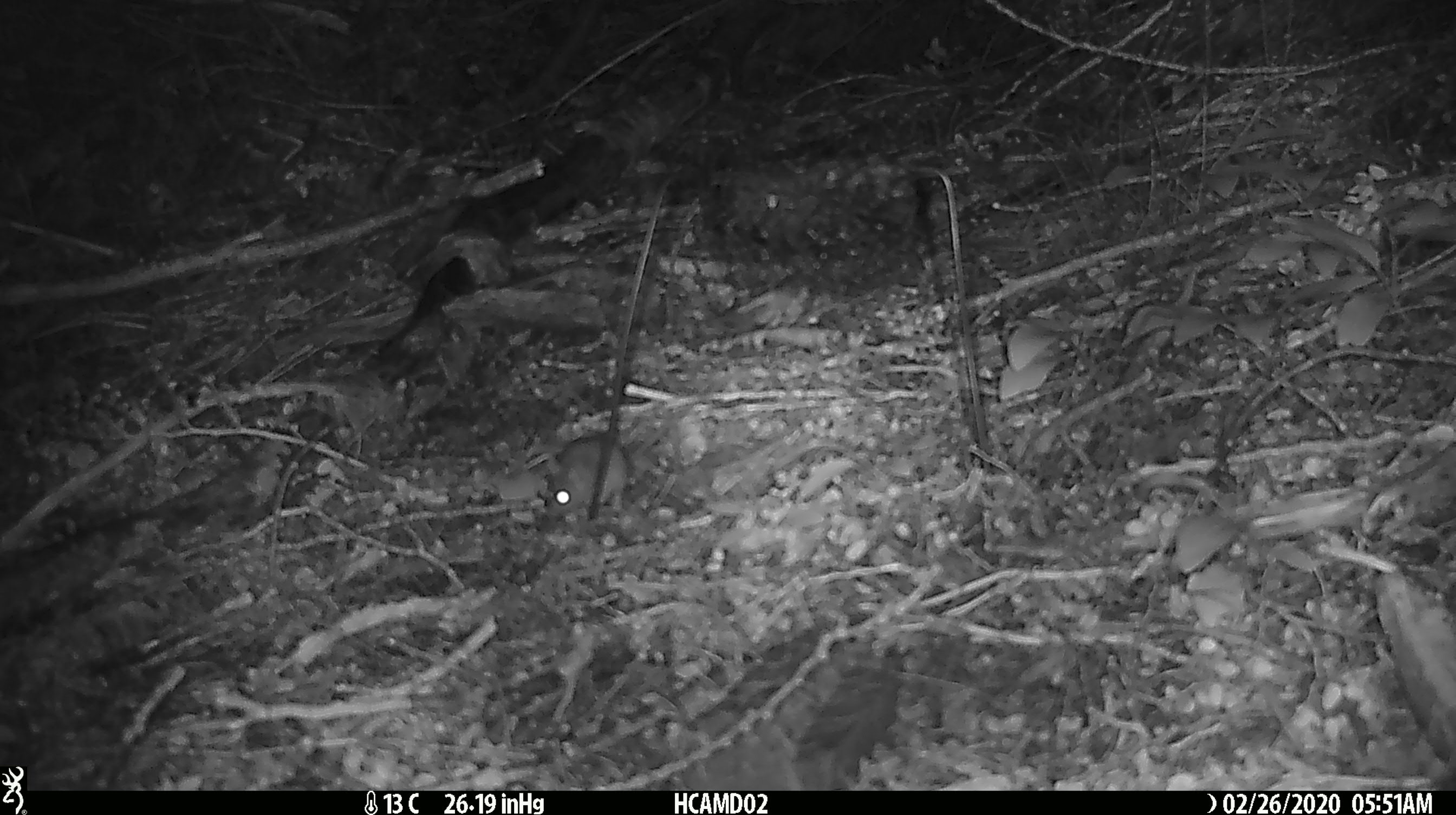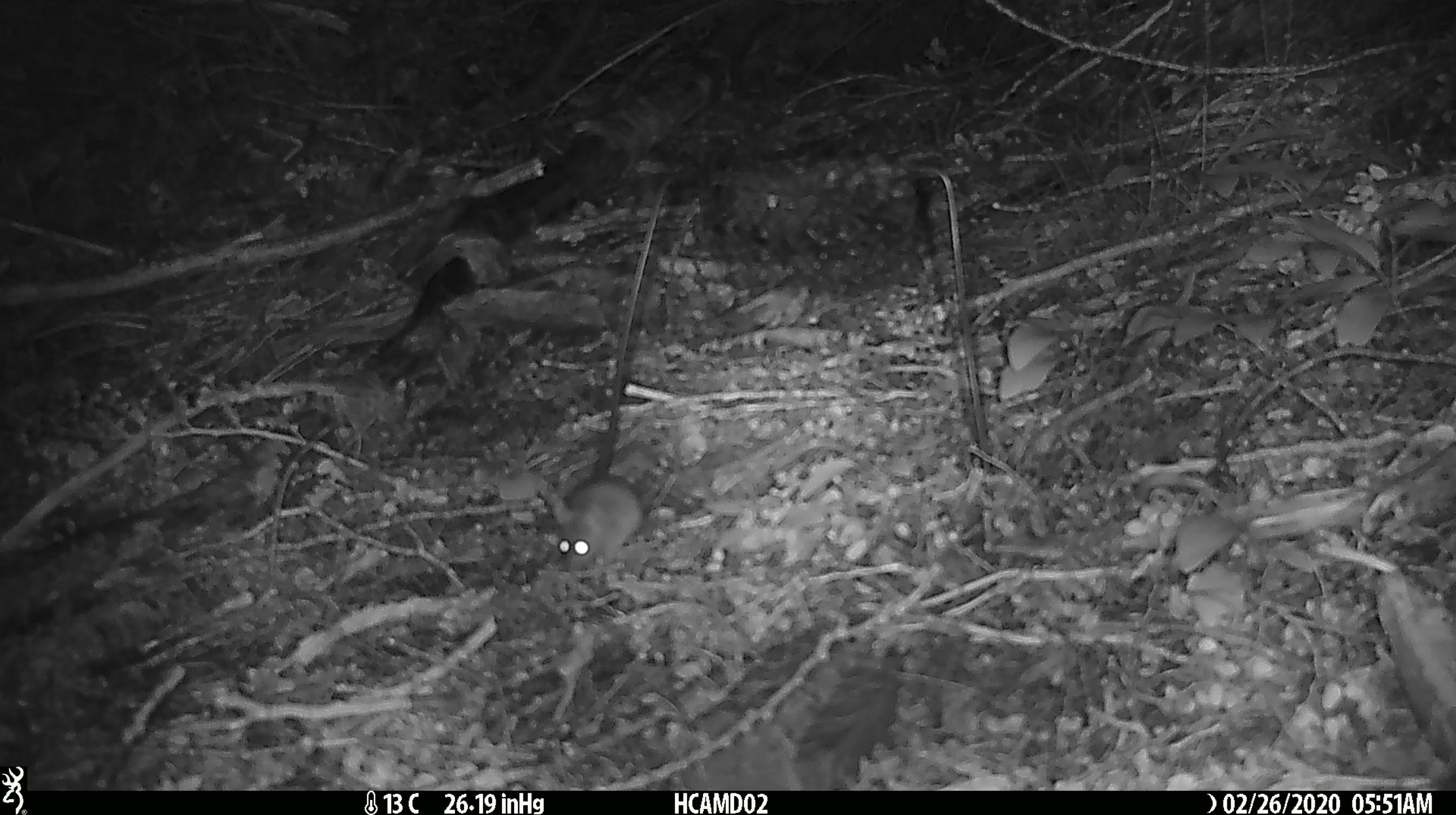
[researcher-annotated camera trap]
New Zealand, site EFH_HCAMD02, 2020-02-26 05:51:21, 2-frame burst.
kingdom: Animalia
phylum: Chordata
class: Mammalia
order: Rodentia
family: Muridae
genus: Mus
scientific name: Mus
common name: mouse